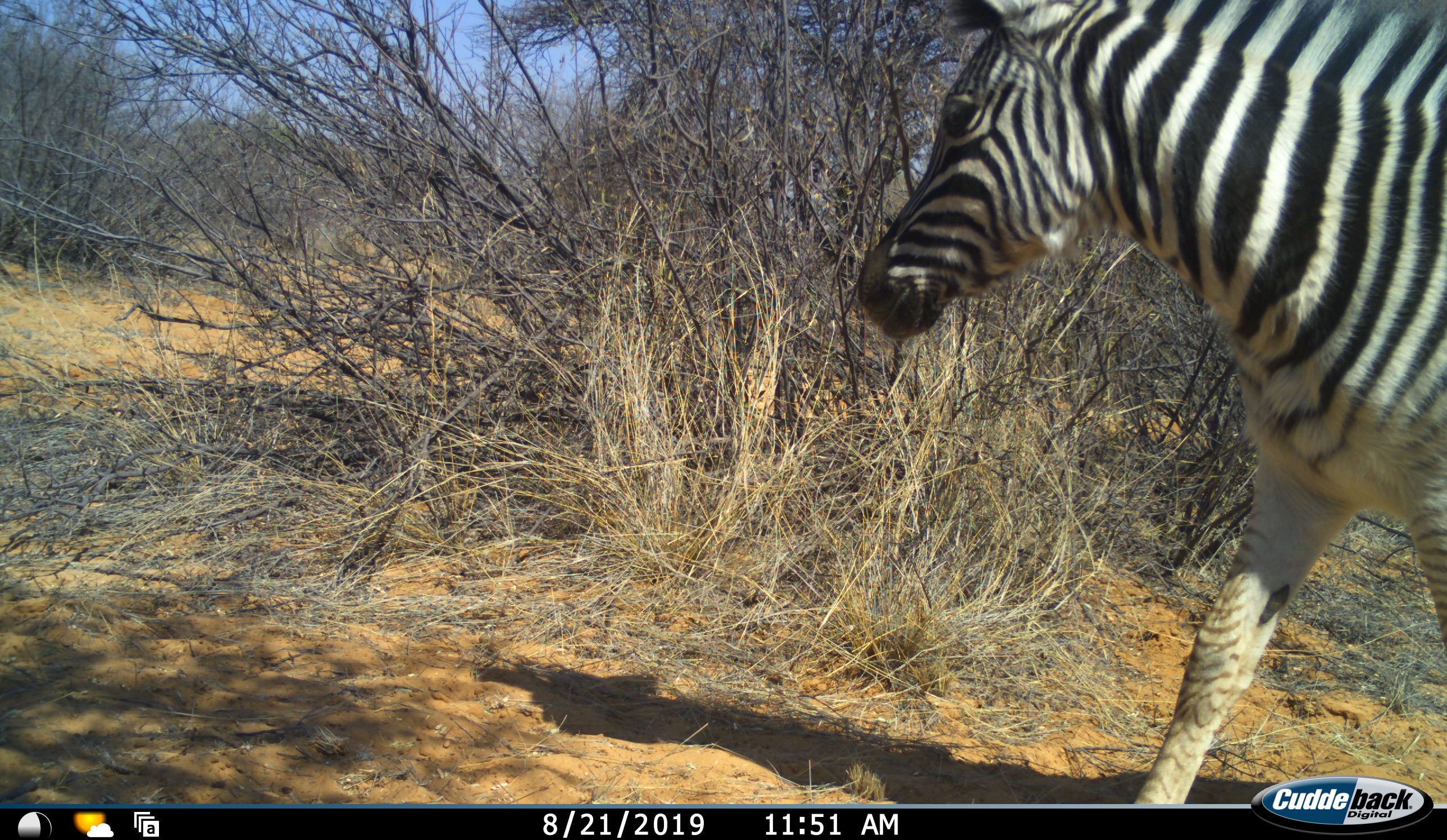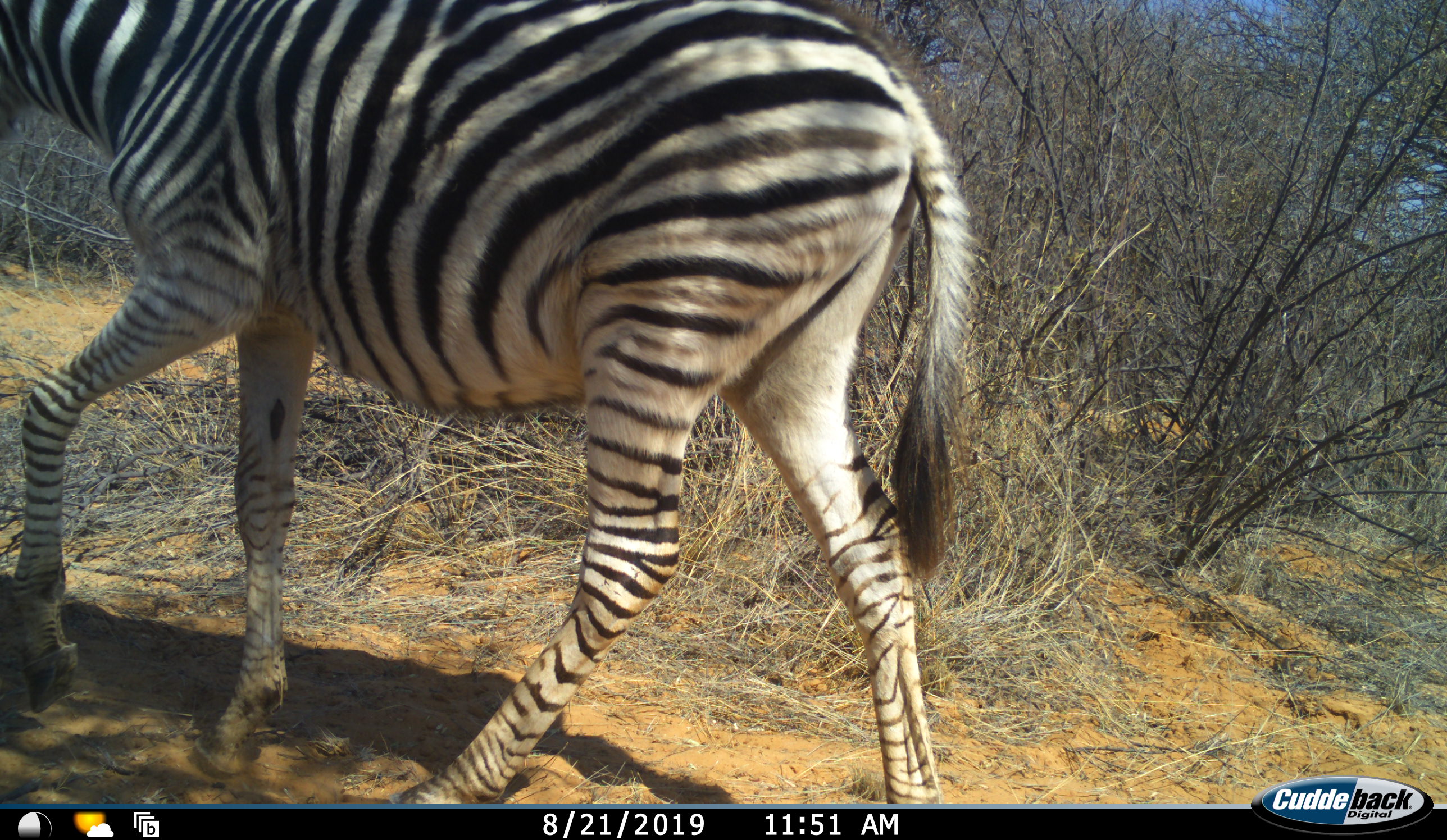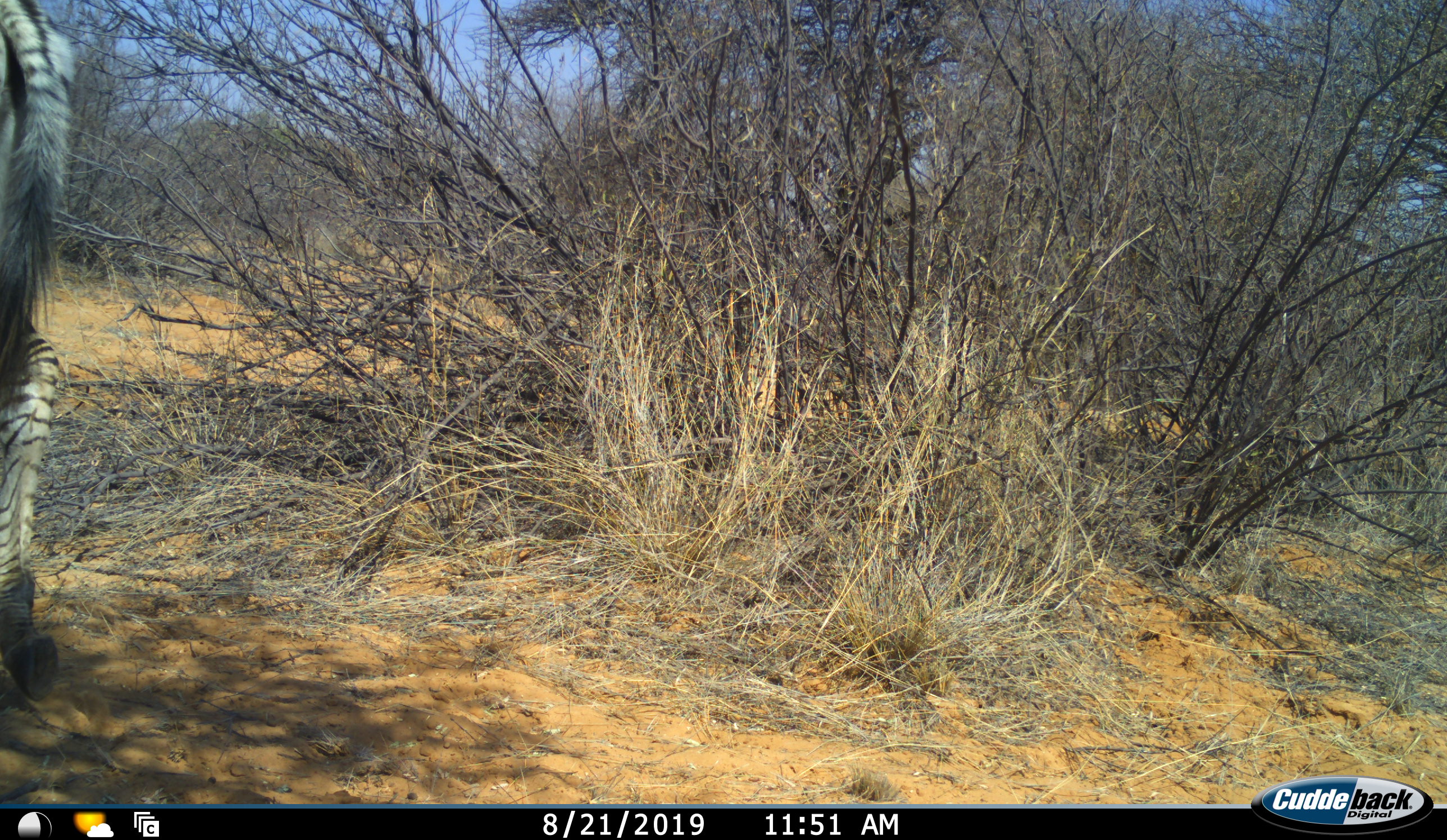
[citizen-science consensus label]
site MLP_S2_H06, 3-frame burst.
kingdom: Animalia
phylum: Chordata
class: Mammalia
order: Perissodactyla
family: Equidae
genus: Equus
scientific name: Equus quagga burchellii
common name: burchell's zebra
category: zebraburchells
Zebraburchells (burchell's zebra) (Equus quagga burchellii), count 1. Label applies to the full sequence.